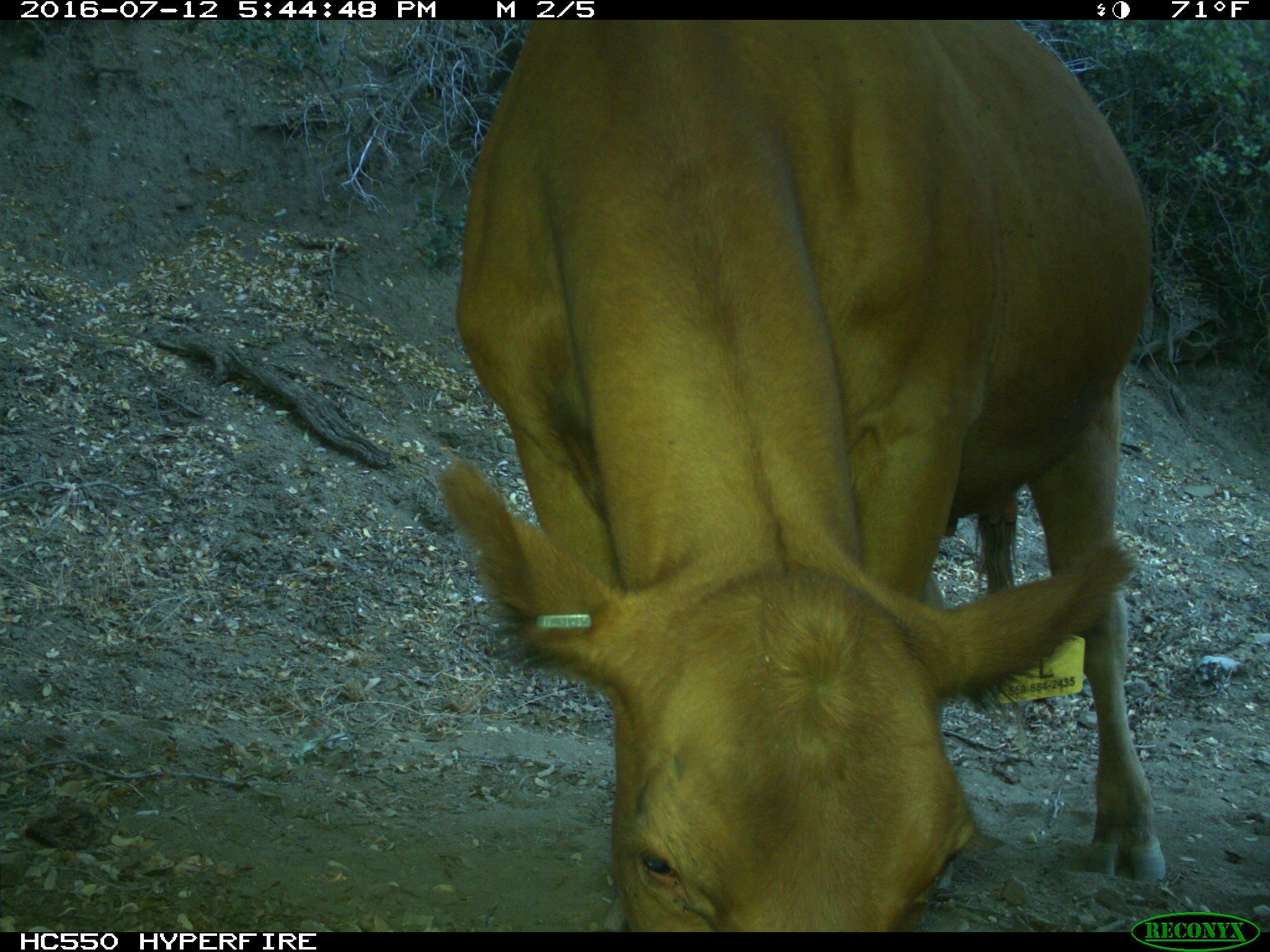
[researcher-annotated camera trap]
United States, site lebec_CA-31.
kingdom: Animalia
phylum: Chordata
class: Mammalia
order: Artiodactyla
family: Bovidae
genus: Bos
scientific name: Bos taurus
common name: domestic cow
Bos taurus (domestic cow).